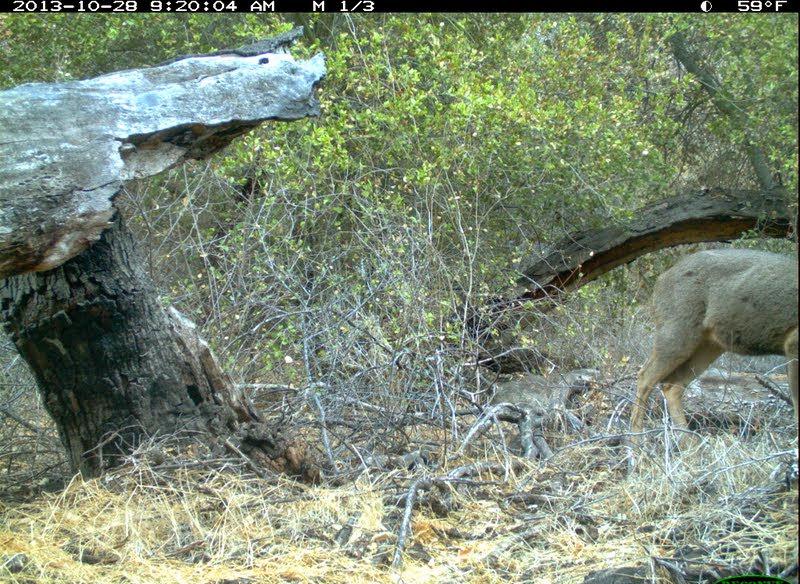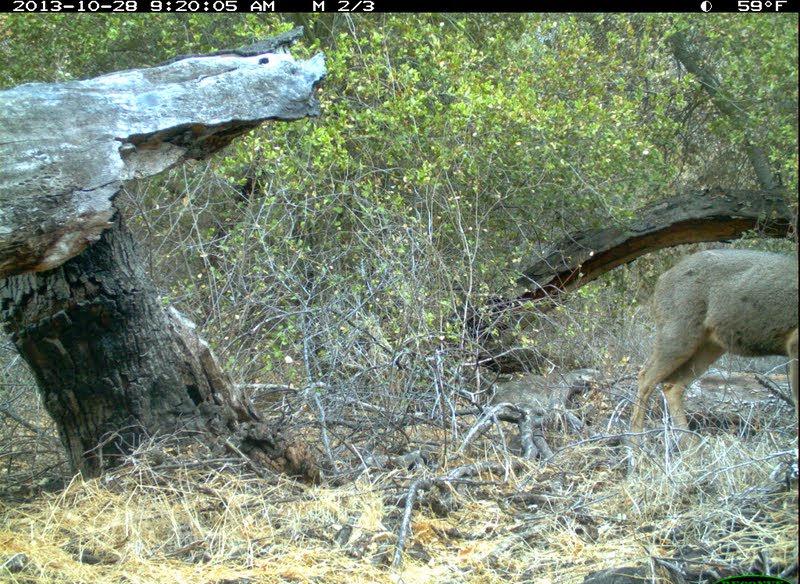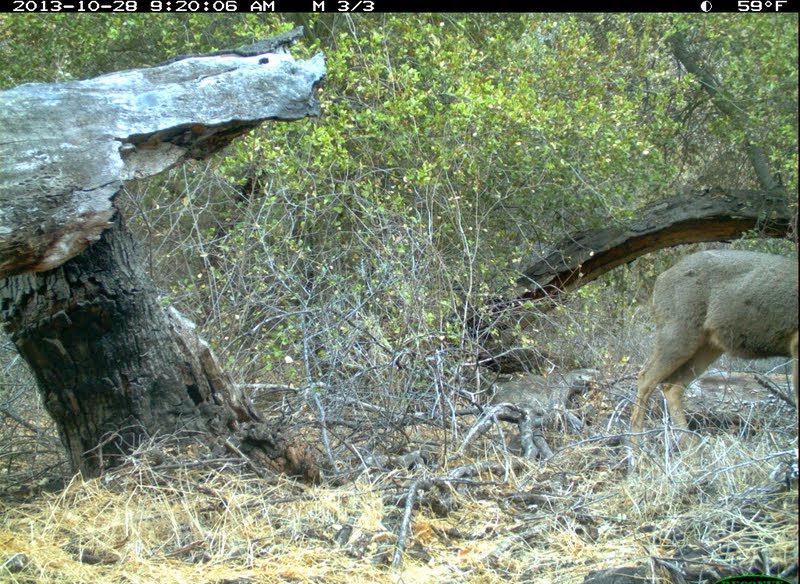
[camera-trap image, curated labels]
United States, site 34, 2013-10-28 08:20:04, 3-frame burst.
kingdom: Animalia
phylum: Chordata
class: Mammalia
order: Artiodactyla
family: Cervidae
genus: Odocoileus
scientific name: Odocoileus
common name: deer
Deer (Odocoileus).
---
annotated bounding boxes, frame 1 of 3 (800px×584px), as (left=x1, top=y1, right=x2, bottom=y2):
deer: (left=630, top=250, right=800, bottom=481)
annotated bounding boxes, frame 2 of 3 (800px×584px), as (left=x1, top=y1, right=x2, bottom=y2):
deer: (left=629, top=248, right=800, bottom=475)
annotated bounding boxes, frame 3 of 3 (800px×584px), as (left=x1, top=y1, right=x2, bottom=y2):
deer: (left=631, top=250, right=800, bottom=478)